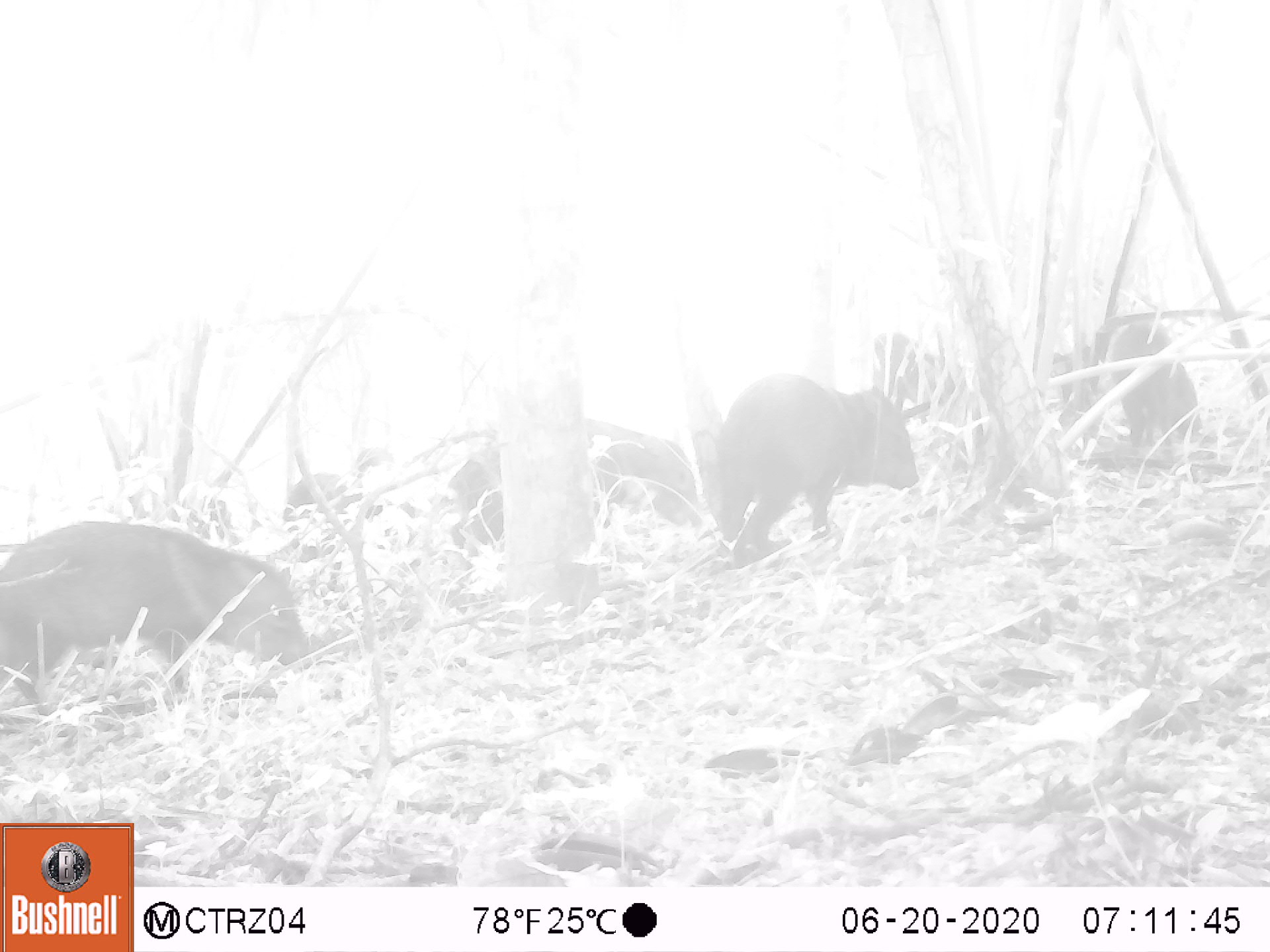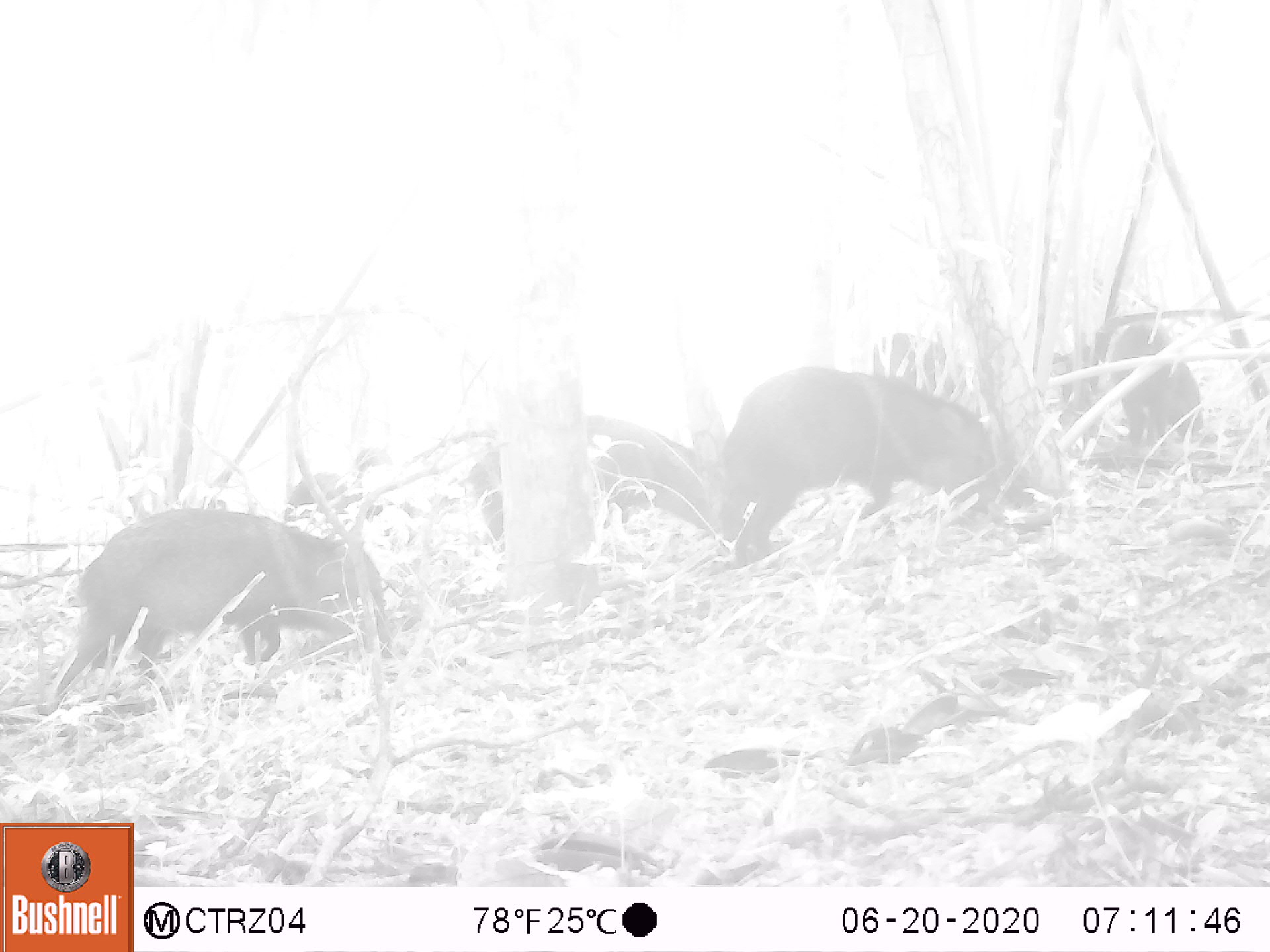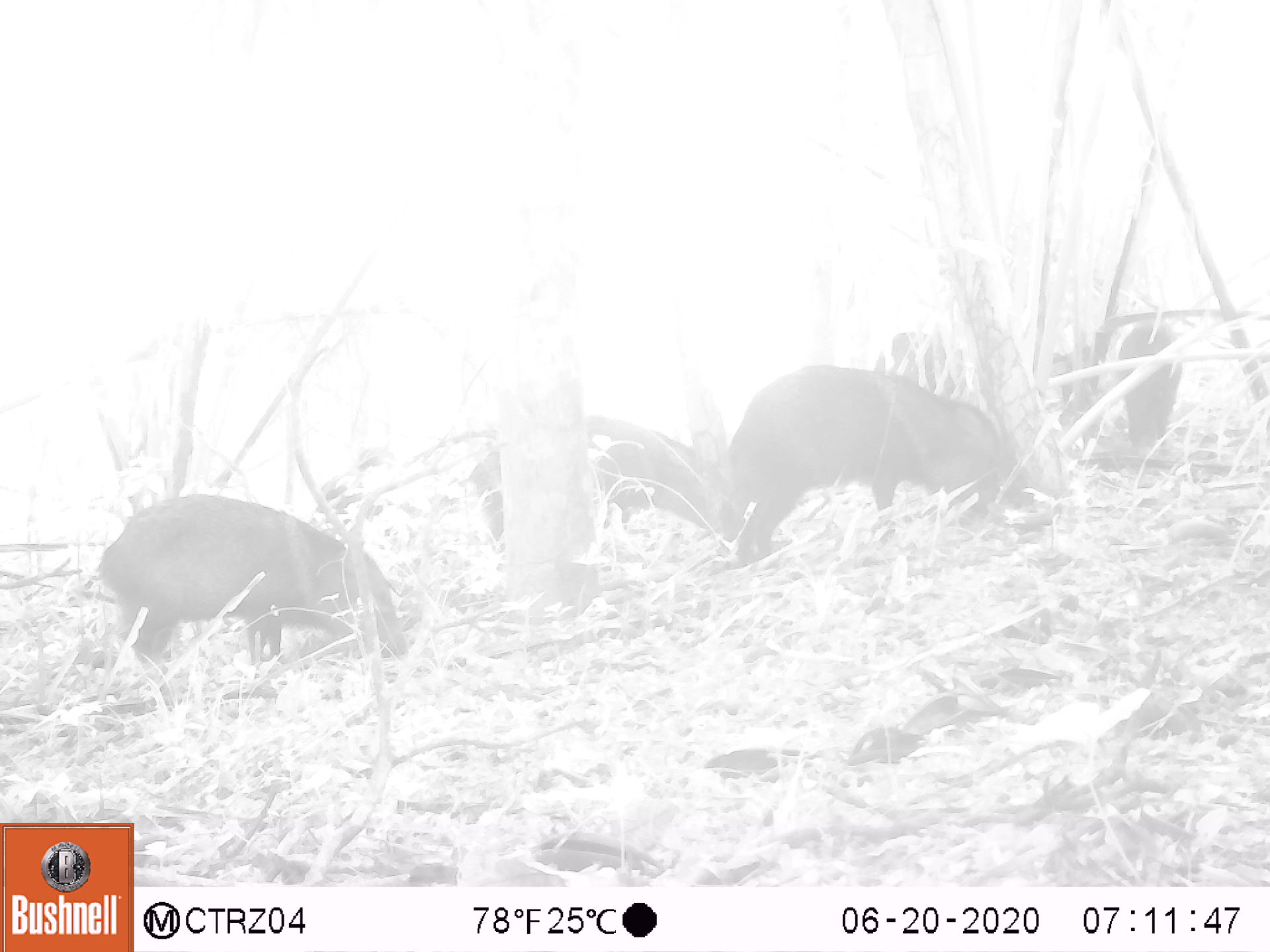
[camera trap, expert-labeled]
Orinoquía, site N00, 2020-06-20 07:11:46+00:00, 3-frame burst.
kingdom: Animalia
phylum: Chordata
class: Mammalia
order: Artiodactyla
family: Tayassuidae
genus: Pecari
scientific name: Pecari tajacu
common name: collared peccary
Collared peccary (Pecari tajacu).